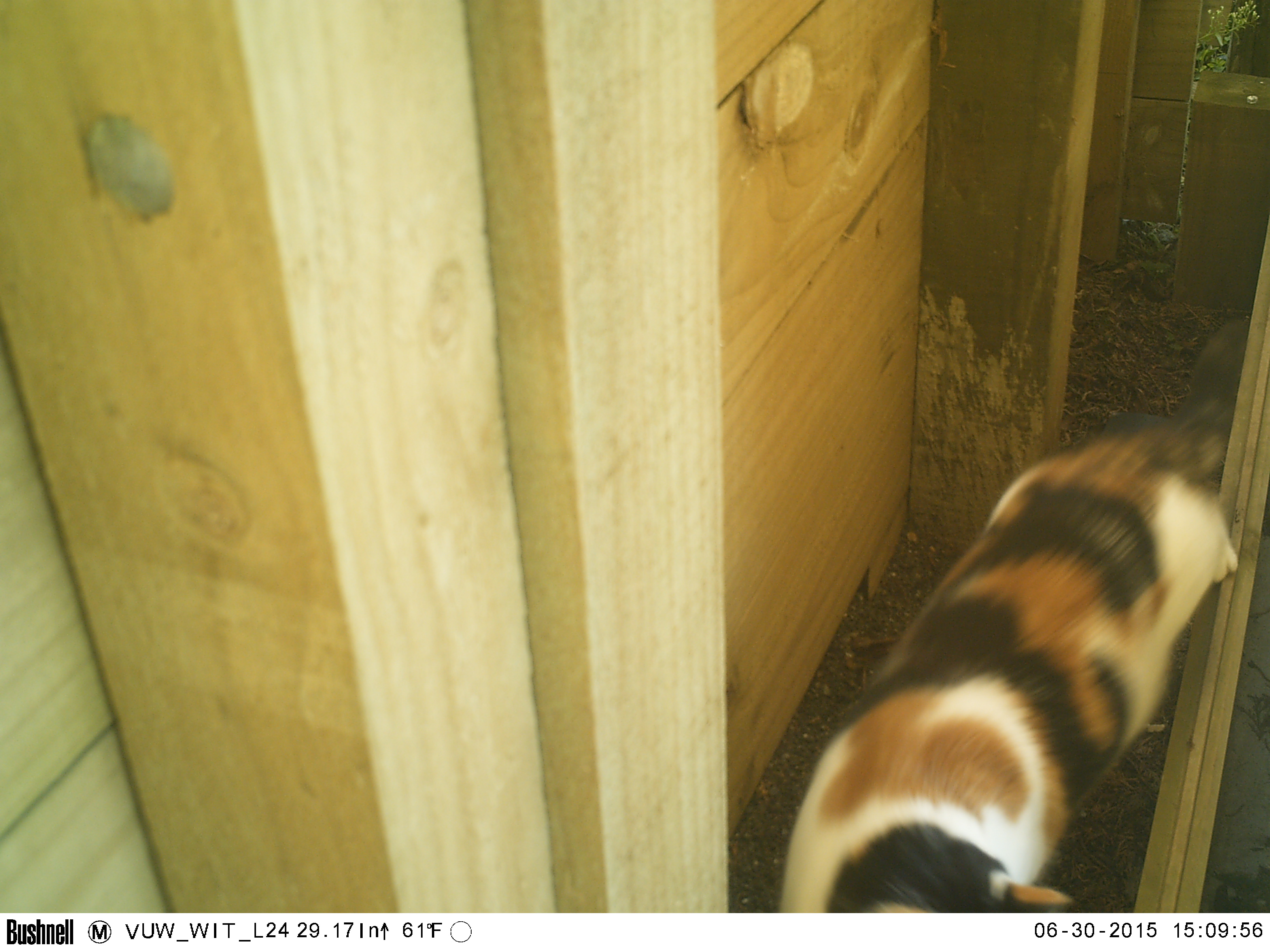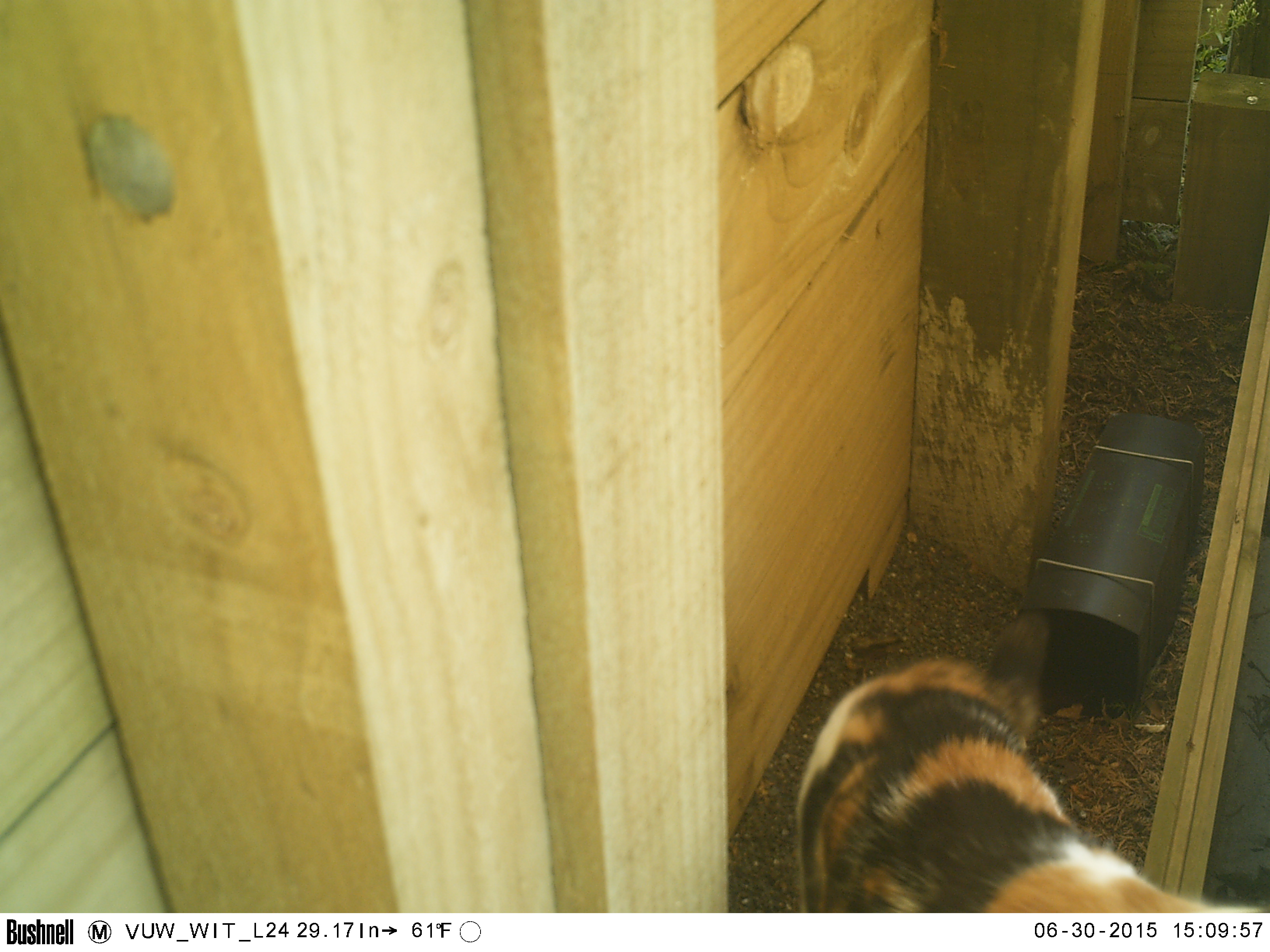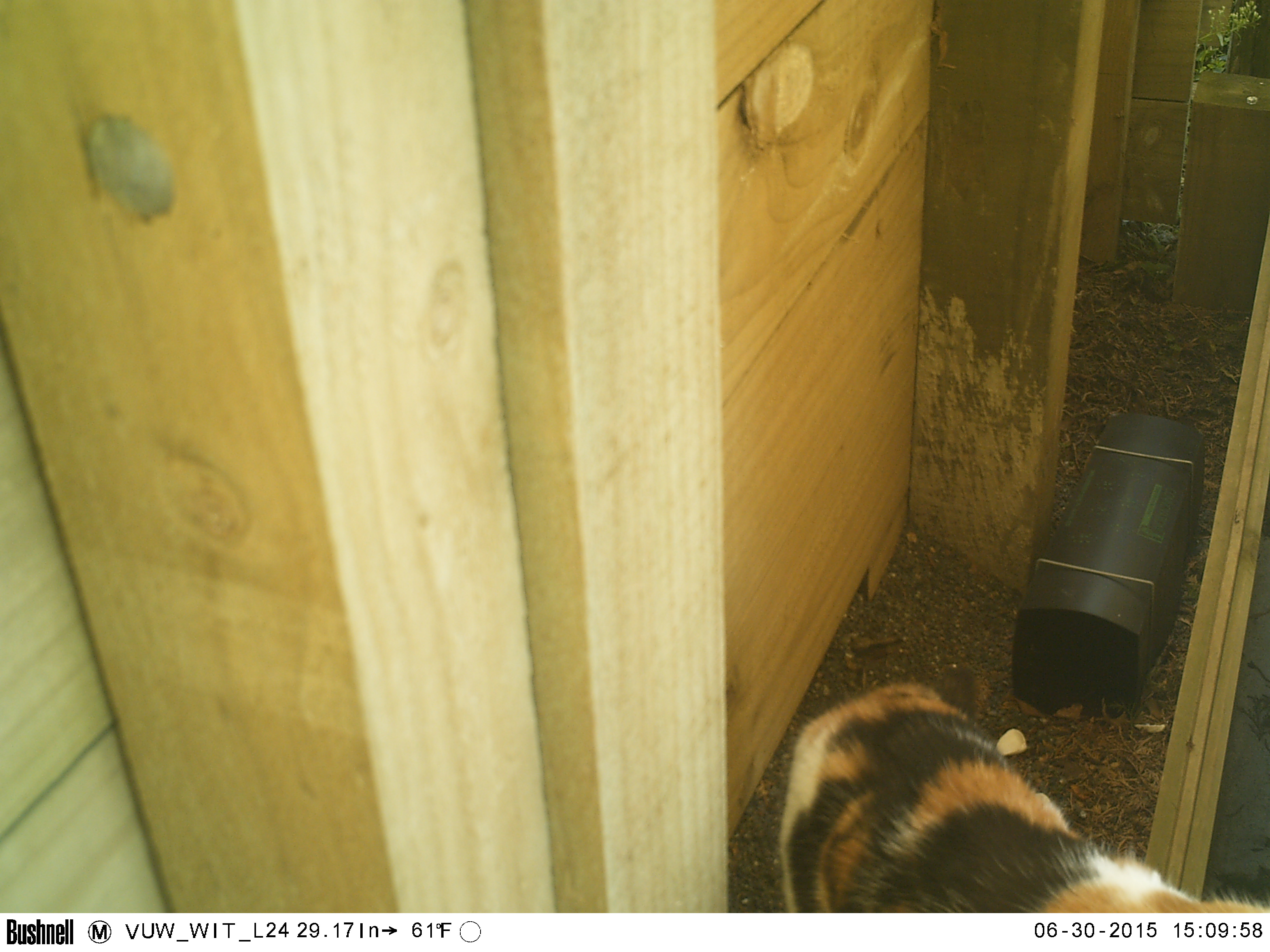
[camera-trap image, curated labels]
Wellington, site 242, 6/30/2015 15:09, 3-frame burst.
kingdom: Animalia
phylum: Chordata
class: Mammalia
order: Carnivora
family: Felidae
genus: Felis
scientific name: Felis catus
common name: cat